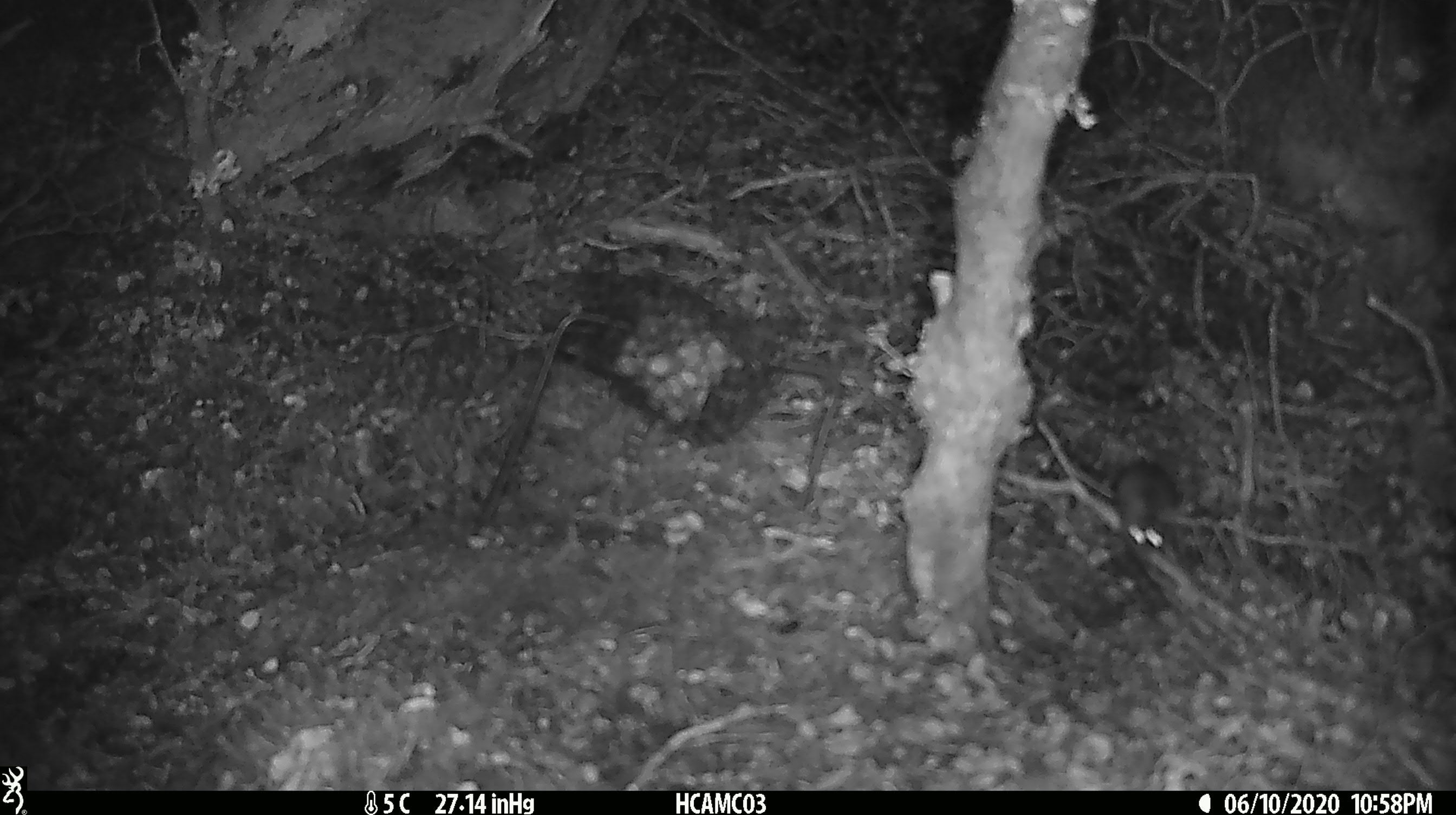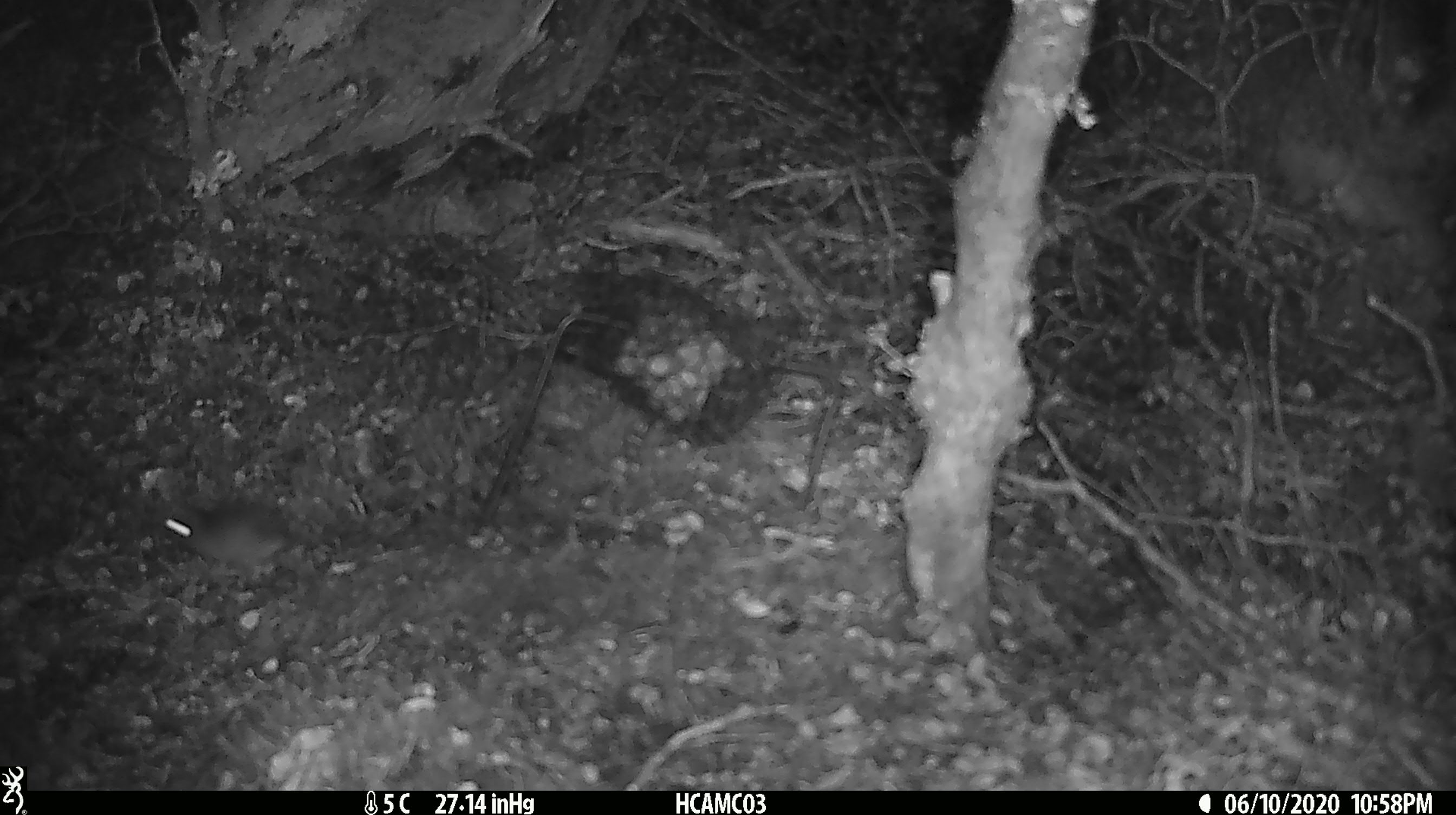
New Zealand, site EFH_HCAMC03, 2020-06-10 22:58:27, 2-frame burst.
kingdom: Animalia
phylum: Chordata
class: Mammalia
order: Rodentia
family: Muridae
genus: Mus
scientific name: Mus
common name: mouse